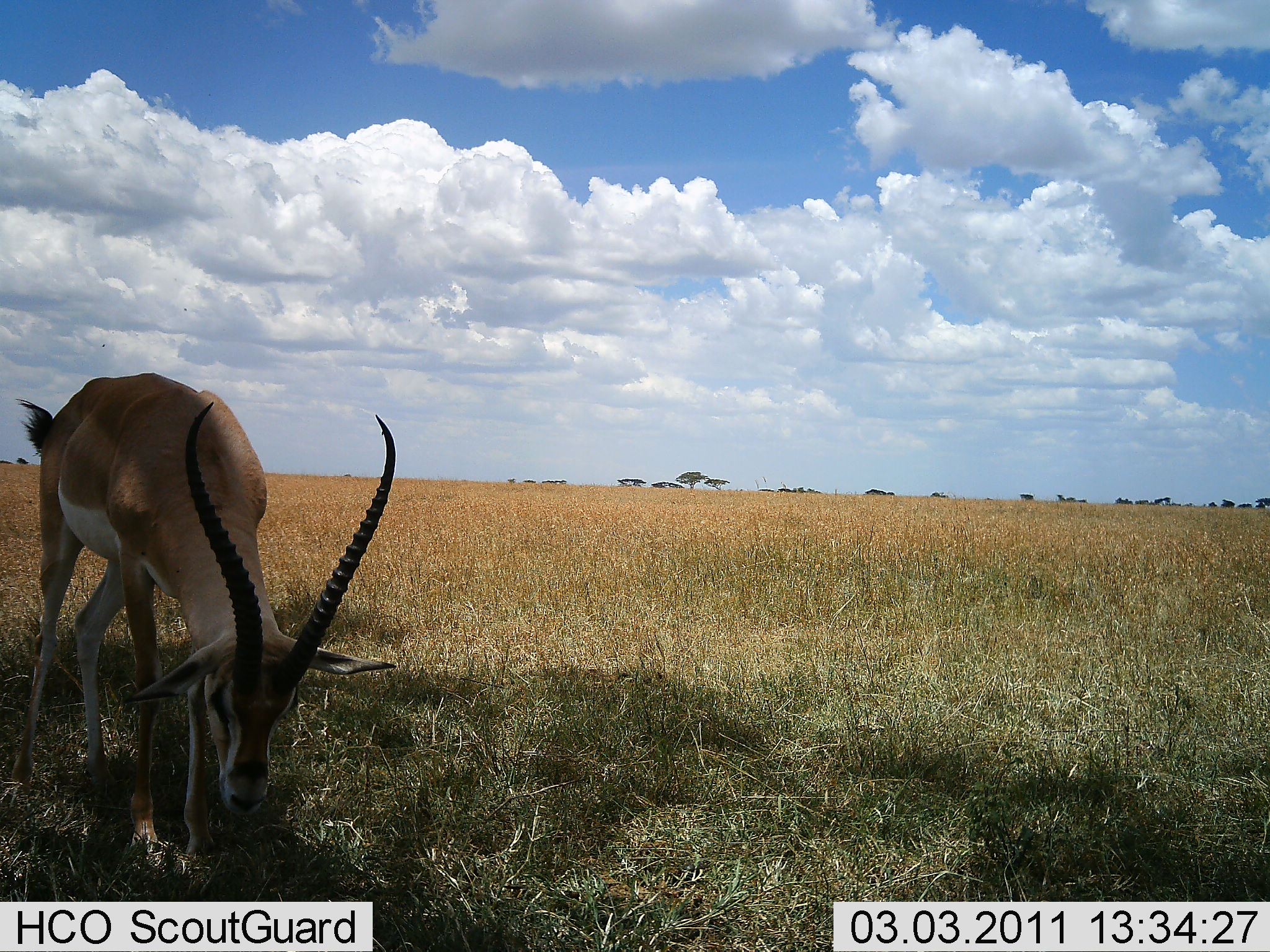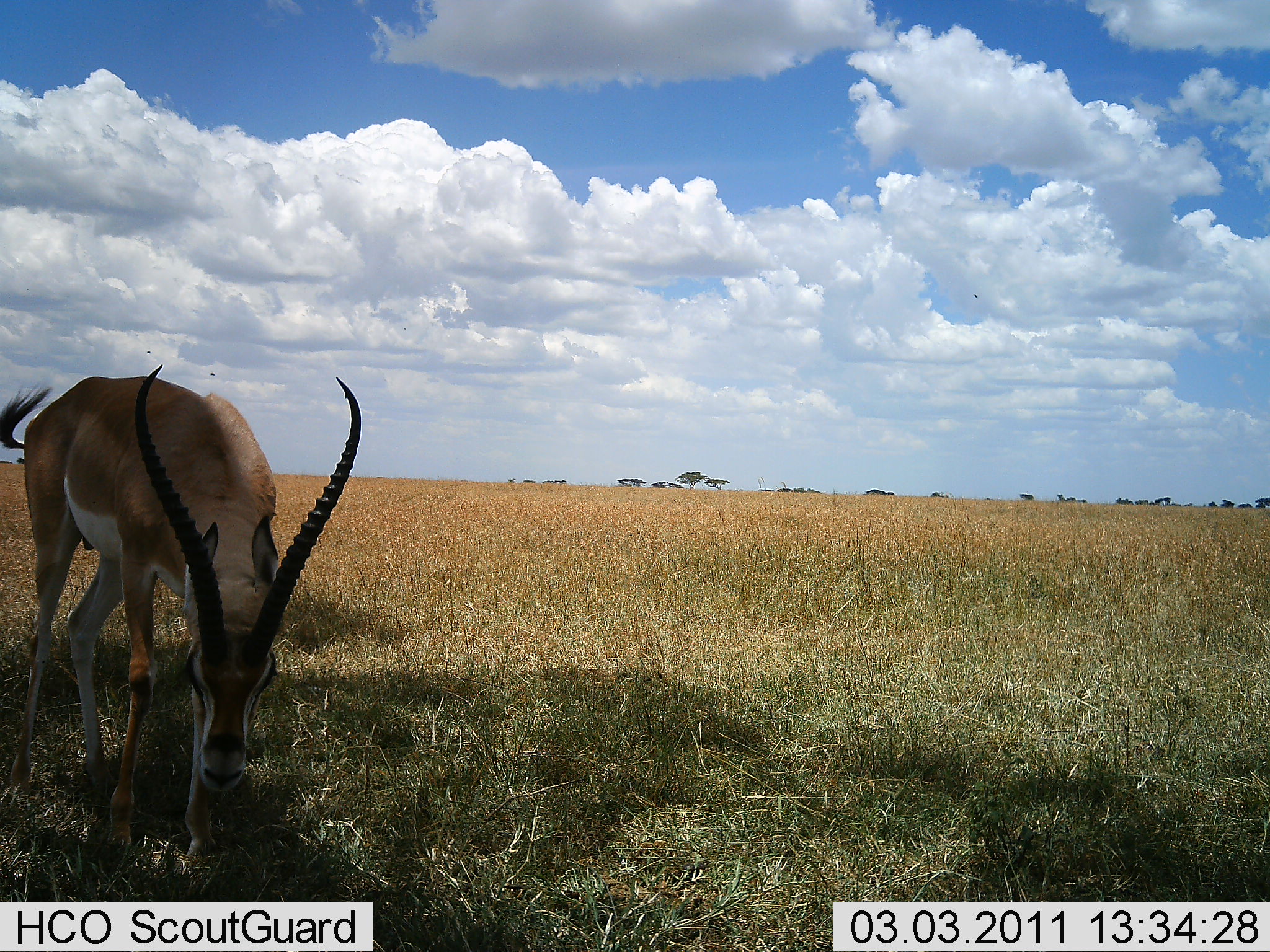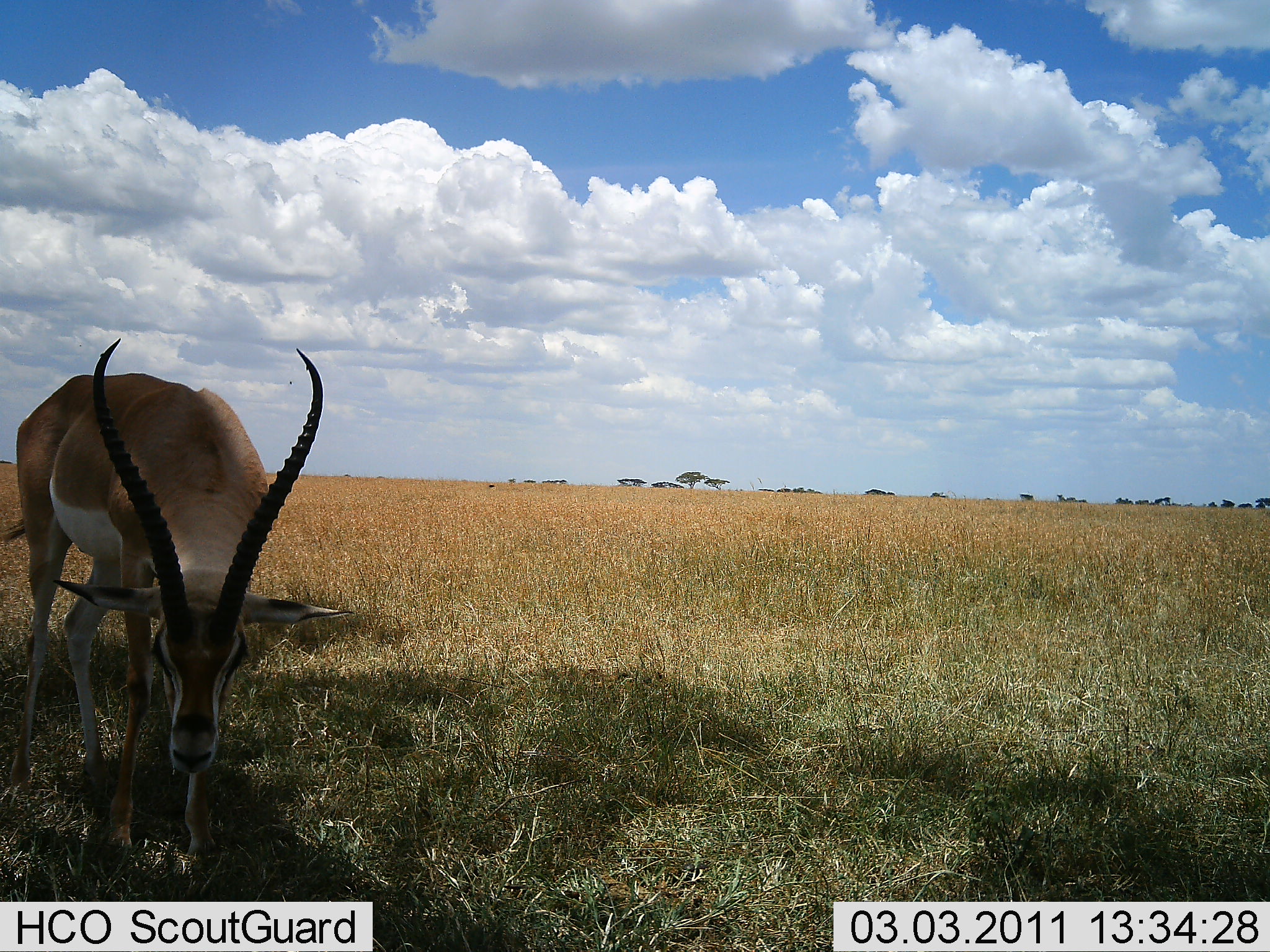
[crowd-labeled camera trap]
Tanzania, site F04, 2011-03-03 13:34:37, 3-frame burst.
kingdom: Animalia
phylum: Chordata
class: Mammalia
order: Artiodactyla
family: Bovidae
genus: Nanger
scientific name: Nanger granti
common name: grant's gazelle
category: gazellegrants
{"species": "gazellegrants (grant's gazelle) (Nanger granti)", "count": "1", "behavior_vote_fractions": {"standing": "50%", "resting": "0%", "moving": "8%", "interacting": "0%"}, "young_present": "0%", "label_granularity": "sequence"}